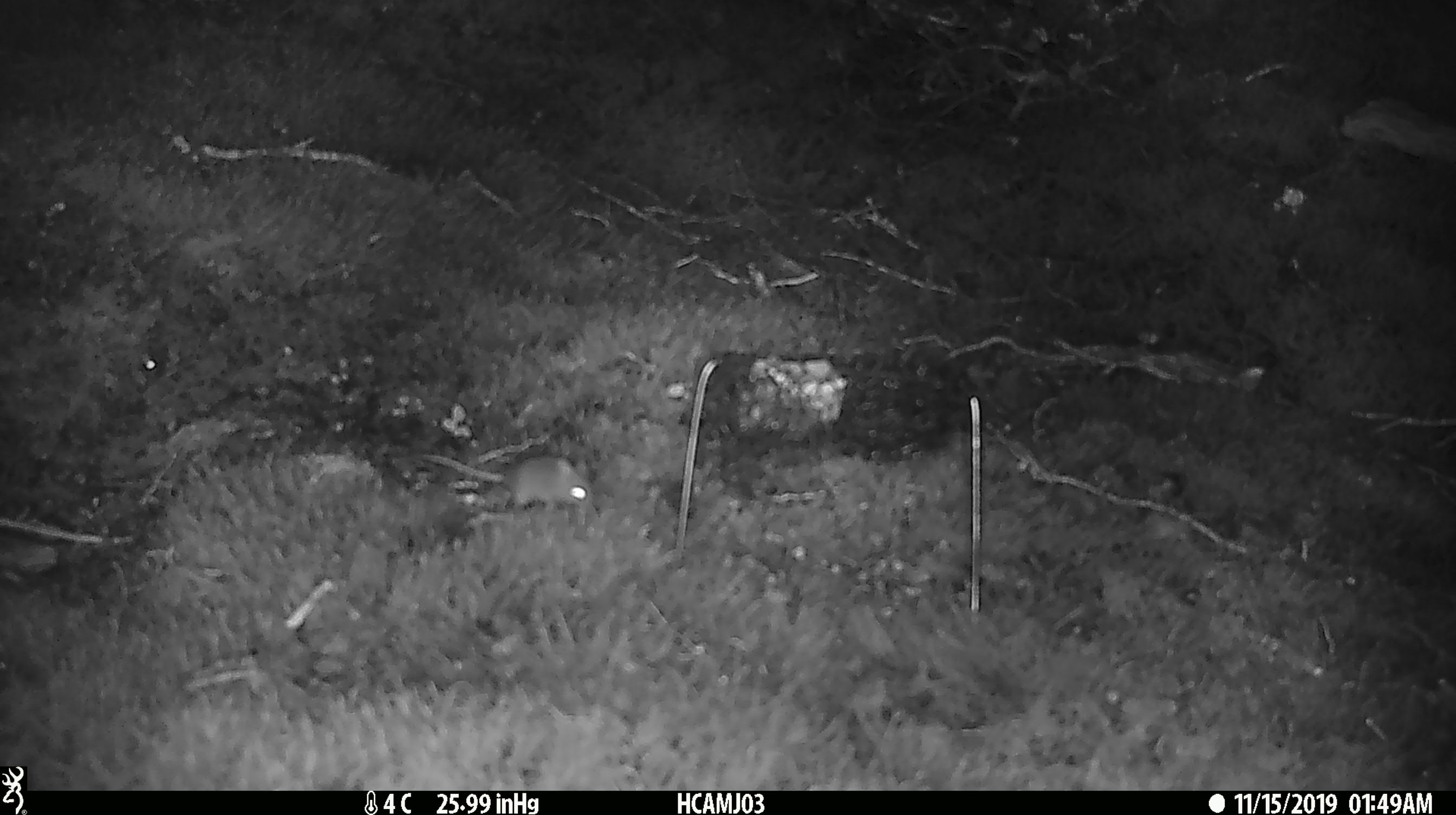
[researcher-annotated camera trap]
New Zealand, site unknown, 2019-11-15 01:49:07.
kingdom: Animalia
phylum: Chordata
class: Mammalia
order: Rodentia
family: Muridae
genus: Mus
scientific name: Mus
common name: mouse